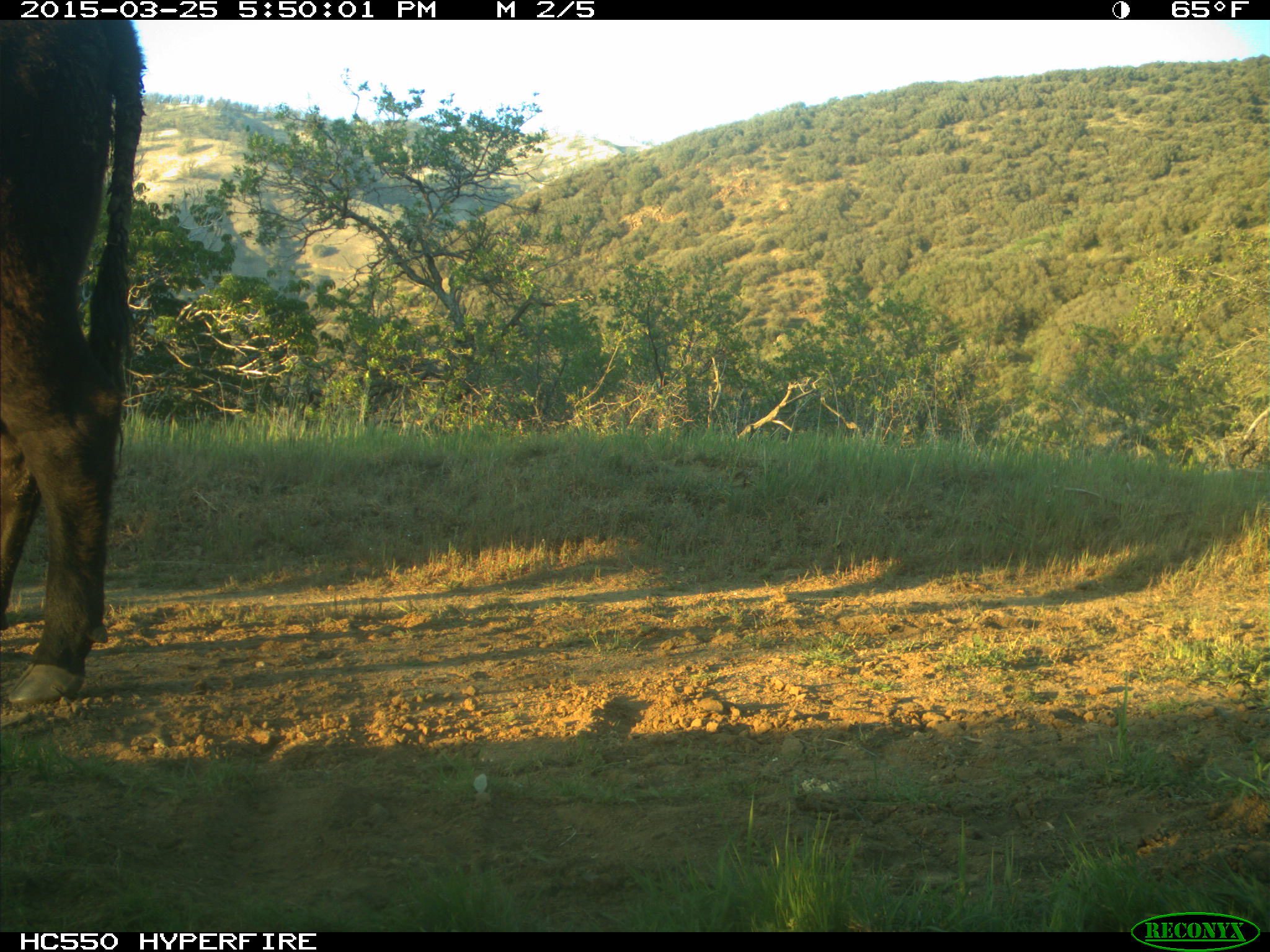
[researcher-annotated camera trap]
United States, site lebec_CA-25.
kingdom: Animalia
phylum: Chordata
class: Mammalia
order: Artiodactyla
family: Bovidae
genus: Bos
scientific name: Bos taurus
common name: domestic cow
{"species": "Bos taurus (domestic cow)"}